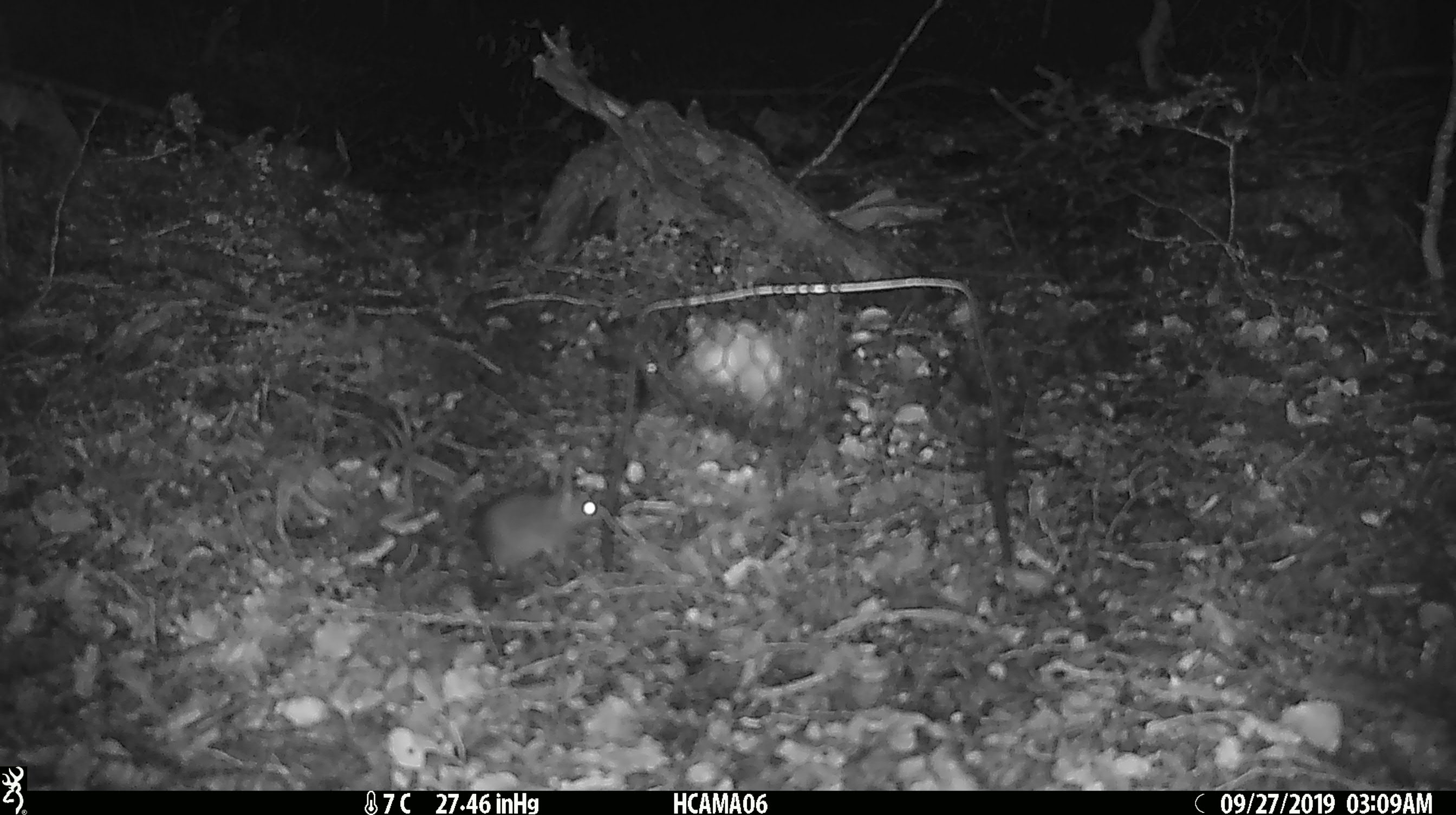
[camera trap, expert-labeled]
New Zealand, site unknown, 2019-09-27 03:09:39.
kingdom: Animalia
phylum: Chordata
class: Mammalia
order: Rodentia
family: Muridae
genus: Mus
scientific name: Mus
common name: mouse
Mouse (Mus).